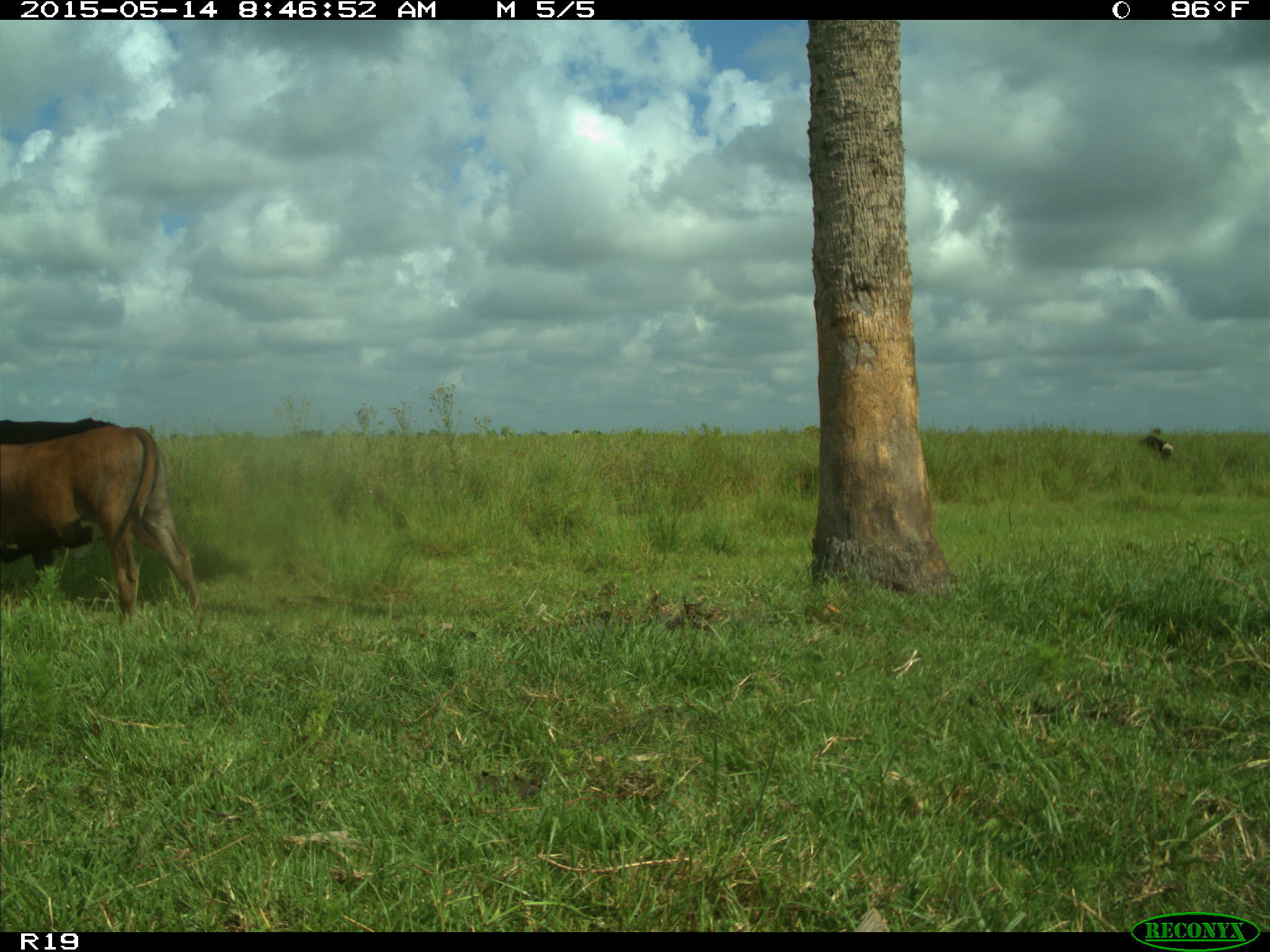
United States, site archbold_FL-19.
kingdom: Animalia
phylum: Chordata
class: Mammalia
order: Artiodactyla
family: Bovidae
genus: Bos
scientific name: Bos taurus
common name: domestic cow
Bos taurus (domestic cow).